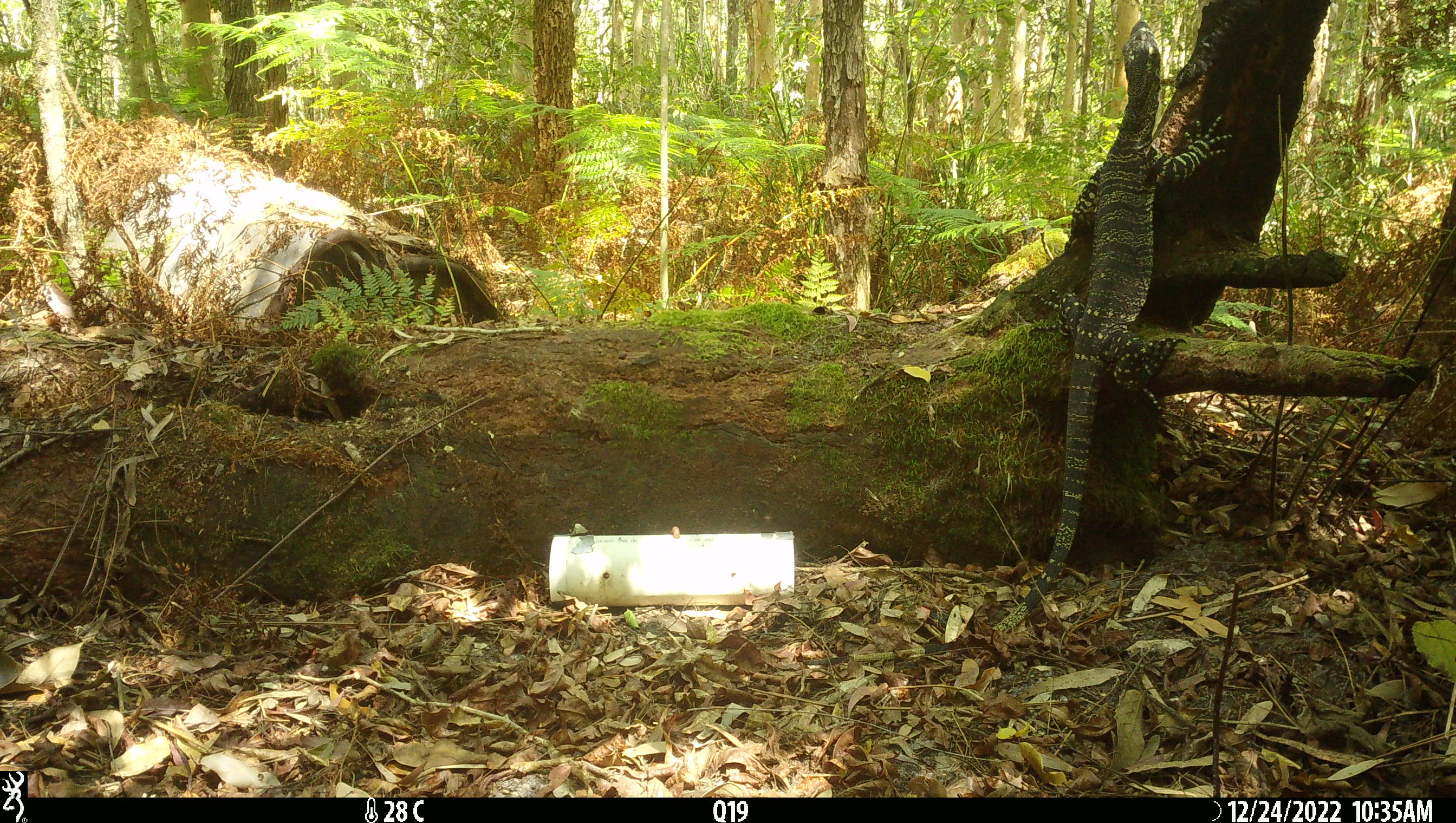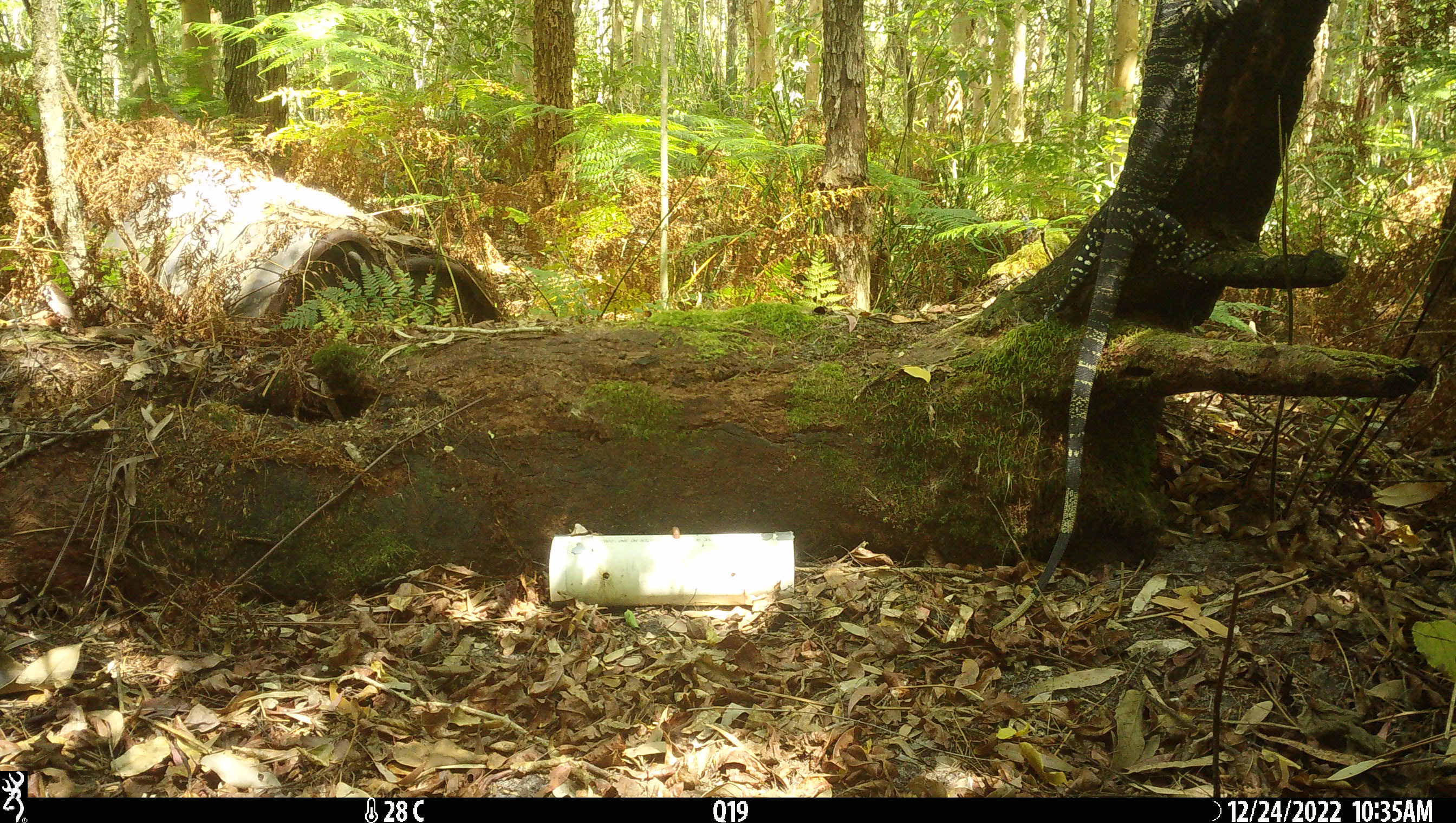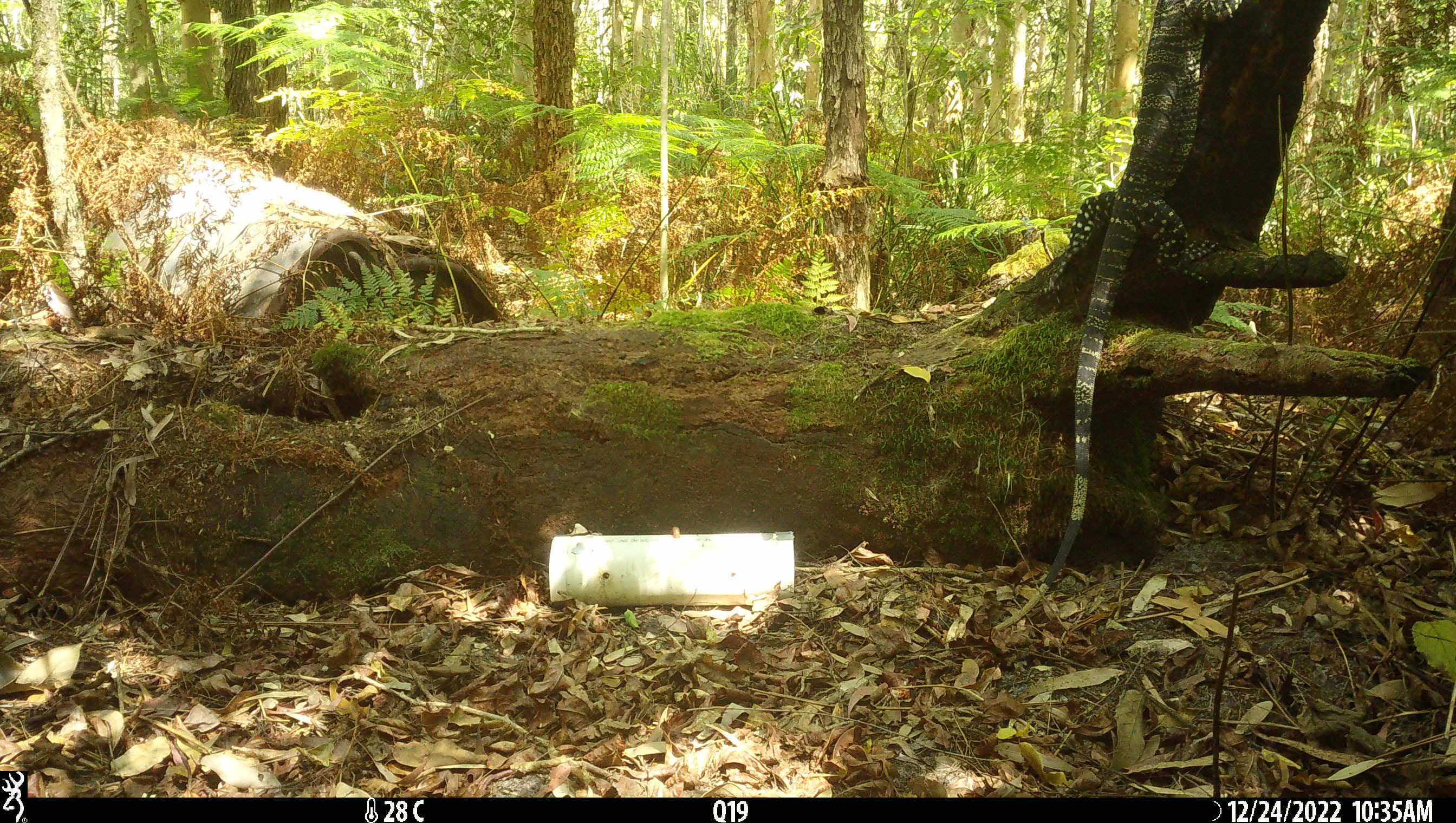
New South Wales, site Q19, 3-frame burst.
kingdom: Animalia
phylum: Chordata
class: Reptilia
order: Squamata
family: Varanidae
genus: Varanus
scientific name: Varanus varius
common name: lace monitor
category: goanna